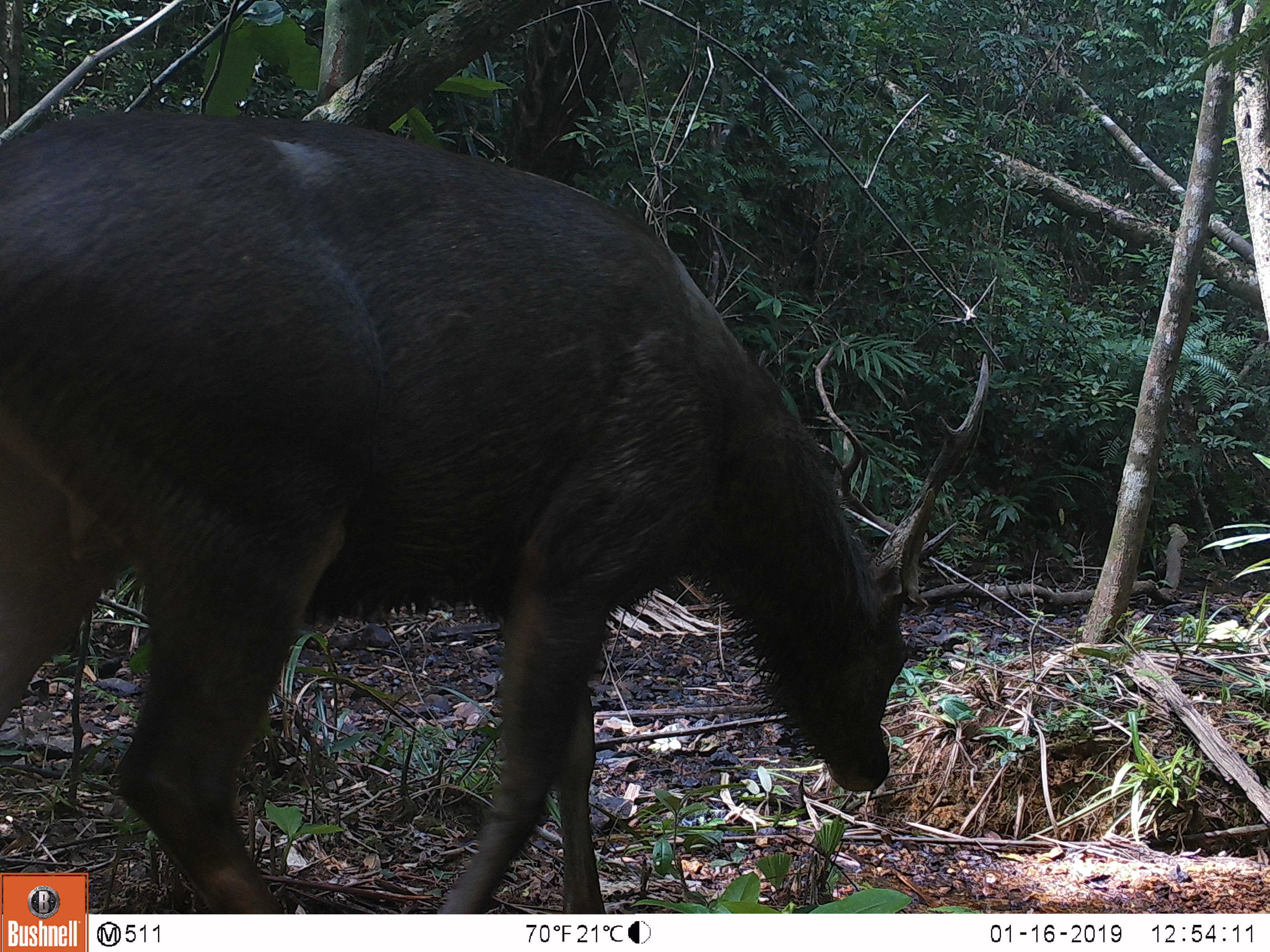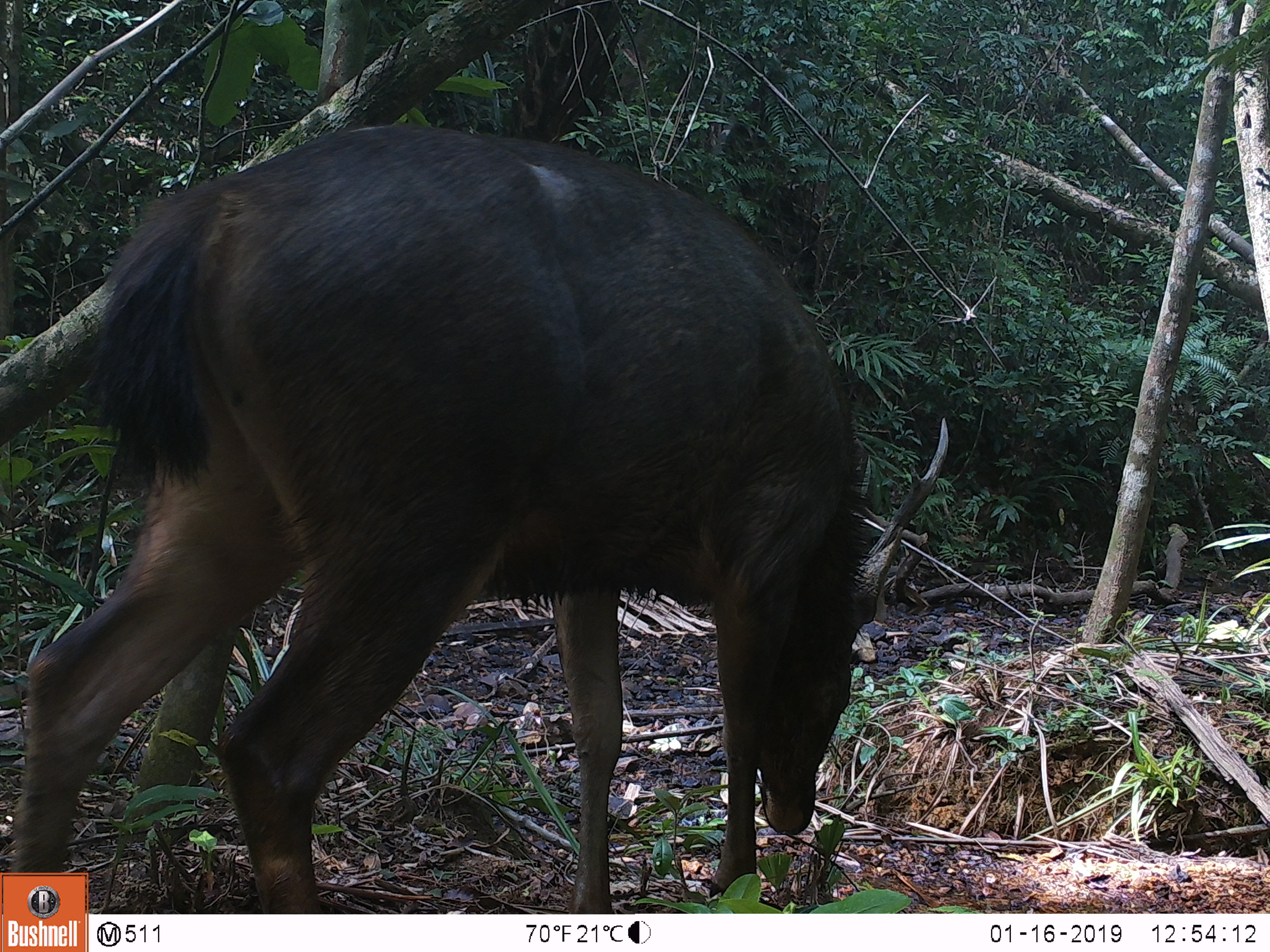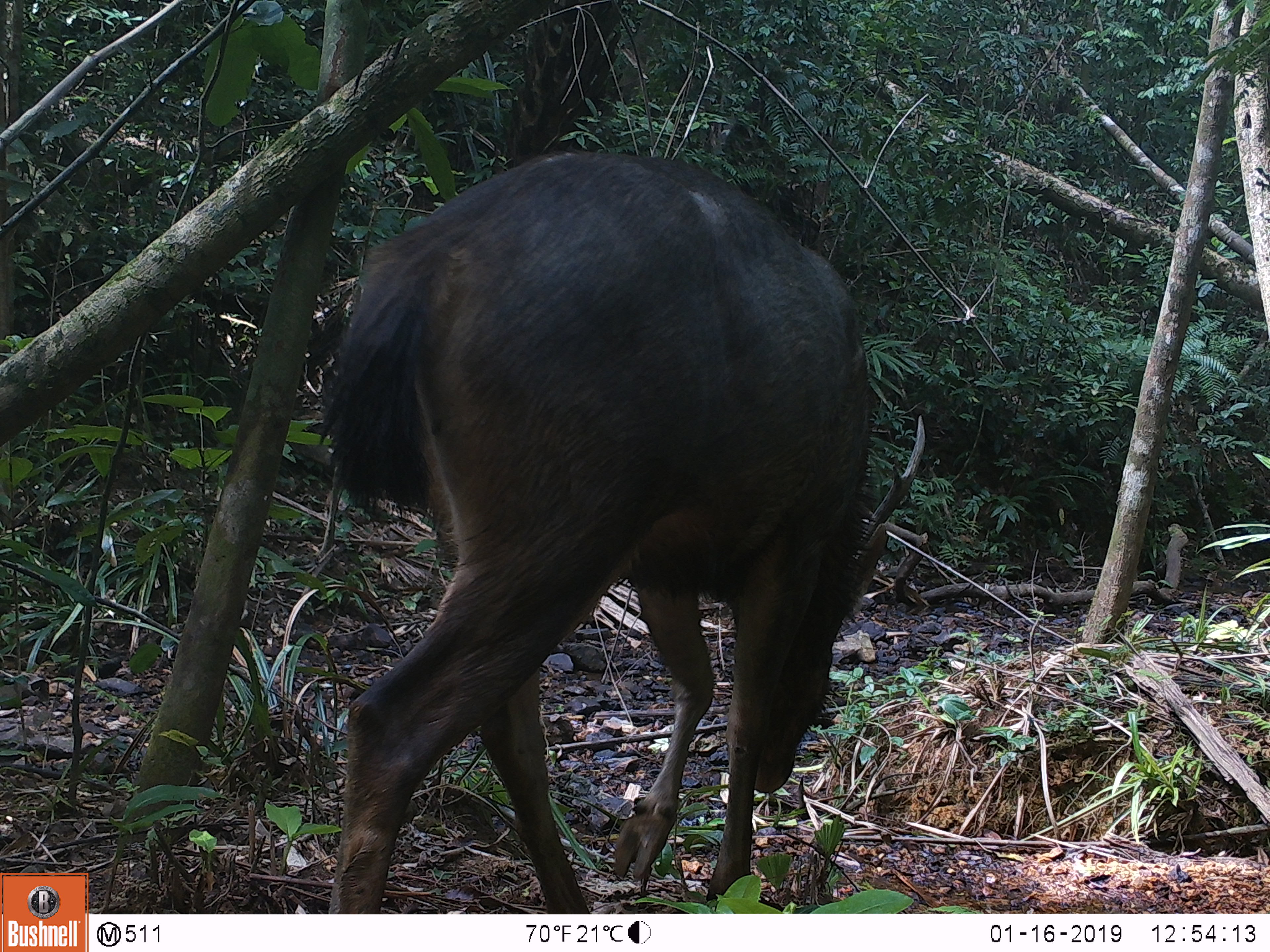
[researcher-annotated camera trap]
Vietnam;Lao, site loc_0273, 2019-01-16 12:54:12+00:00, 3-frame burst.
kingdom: Animalia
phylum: Chordata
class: Mammalia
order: Artiodactyla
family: Cervidae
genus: Rusa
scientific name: Rusa unicolor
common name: sambar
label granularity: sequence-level